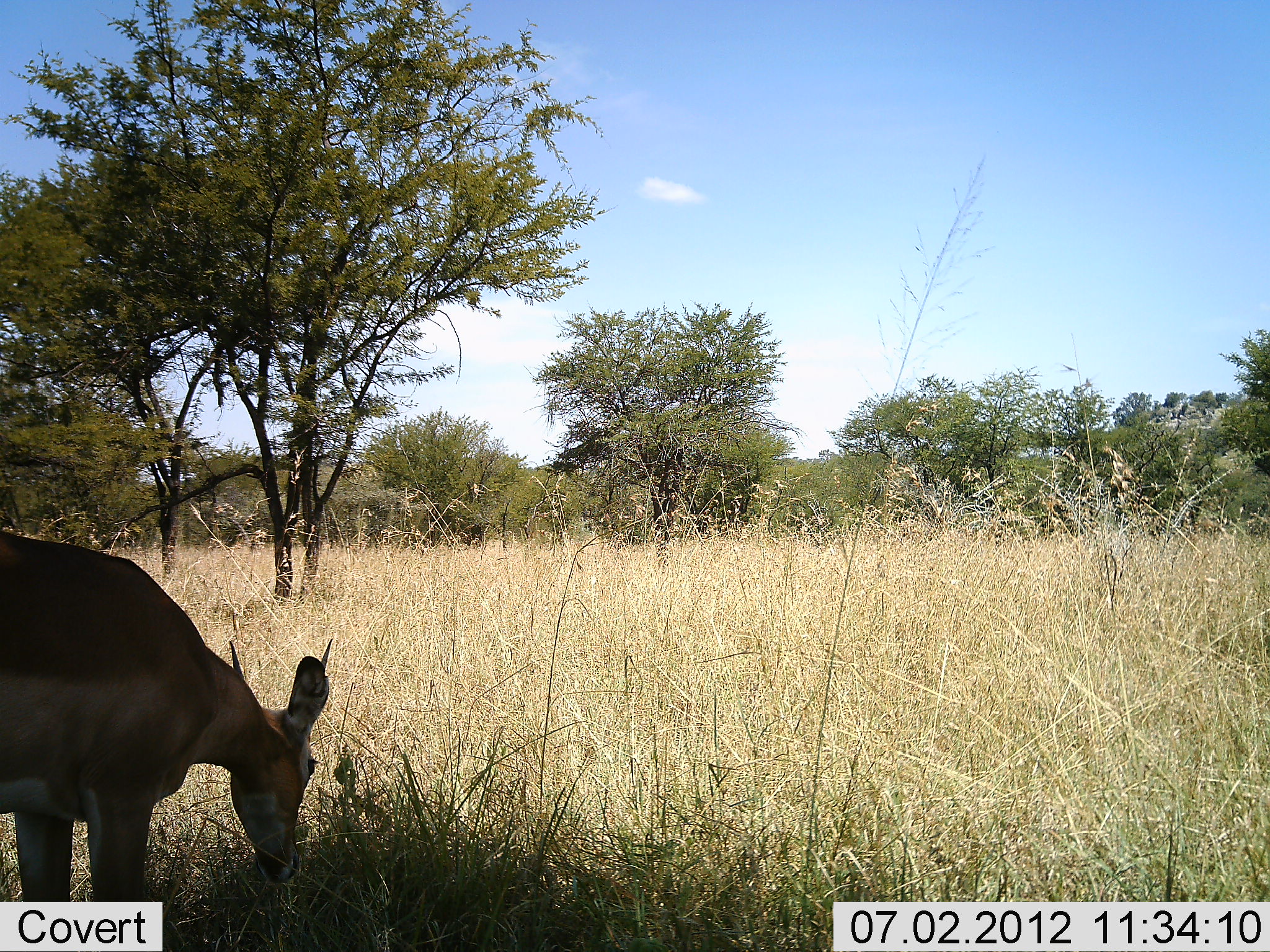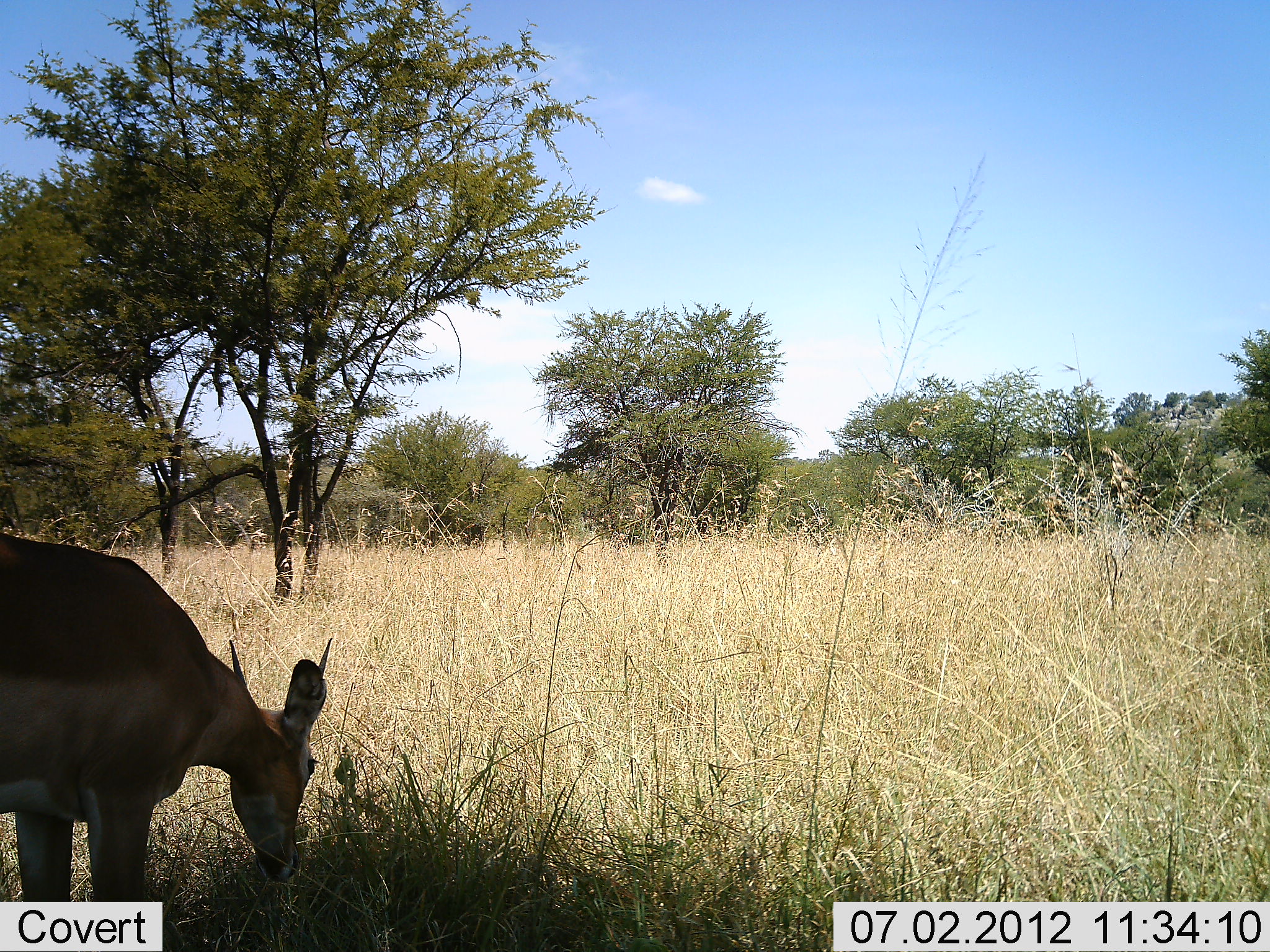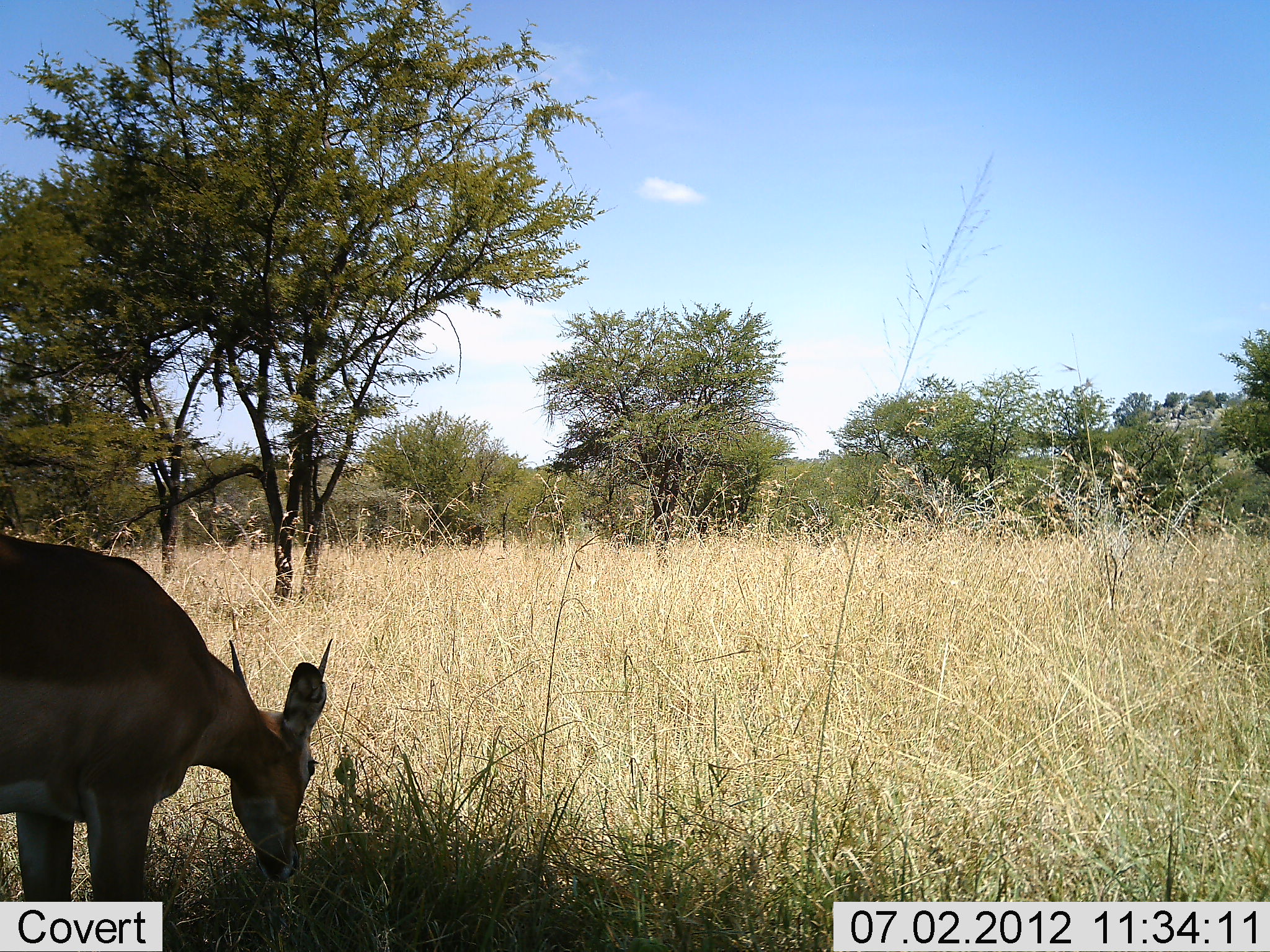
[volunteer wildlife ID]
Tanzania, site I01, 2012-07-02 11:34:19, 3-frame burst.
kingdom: Animalia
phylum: Chordata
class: Mammalia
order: Artiodactyla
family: Bovidae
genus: Nanger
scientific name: Nanger granti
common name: grant's gazelle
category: gazellegrants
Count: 1.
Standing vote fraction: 30%.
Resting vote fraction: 0%.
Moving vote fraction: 0%.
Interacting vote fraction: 0%.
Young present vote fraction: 0%.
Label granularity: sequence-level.